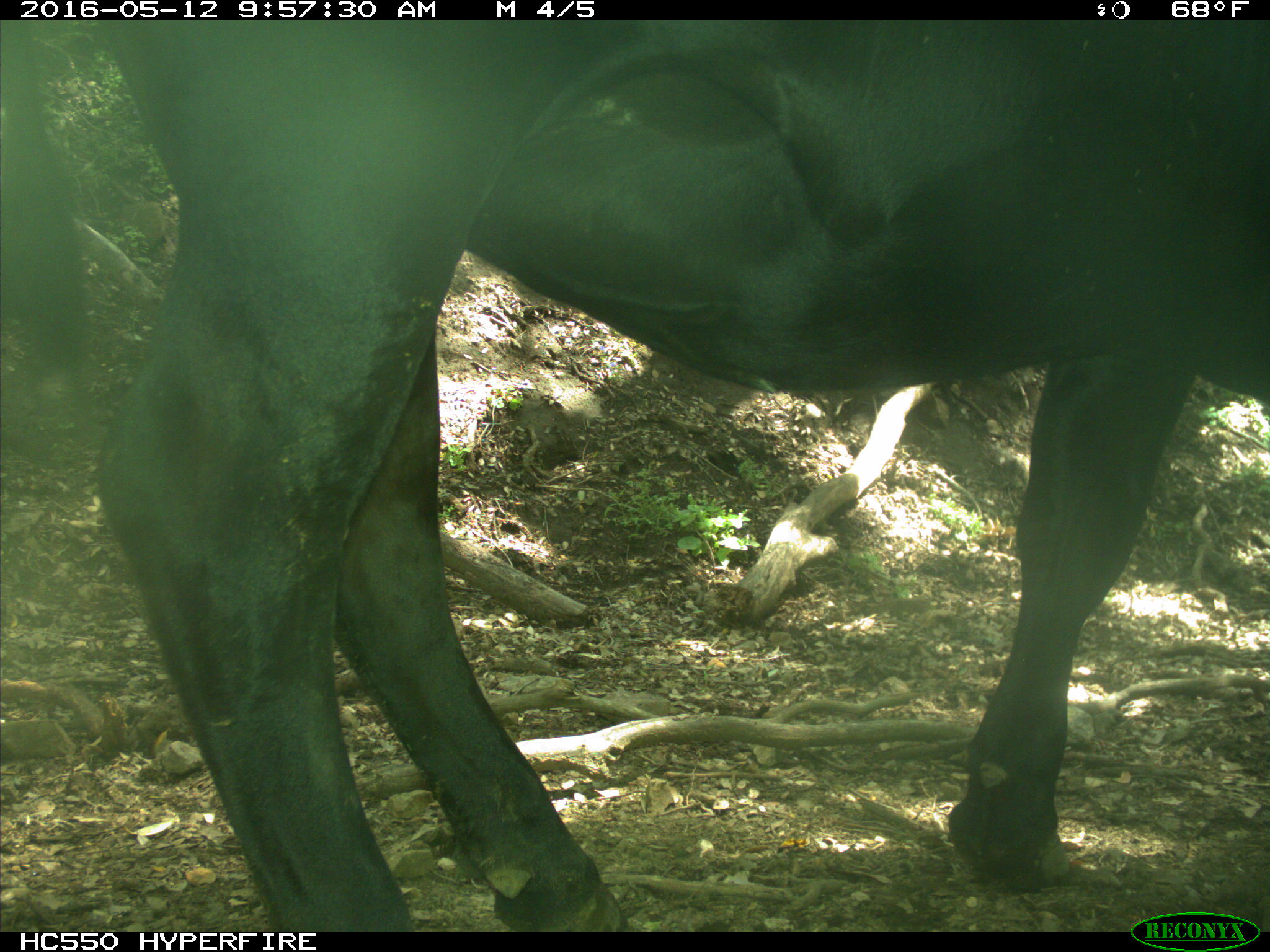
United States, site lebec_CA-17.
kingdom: Animalia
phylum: Chordata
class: Mammalia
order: Artiodactyla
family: Bovidae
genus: Bos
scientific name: Bos taurus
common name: domestic cow